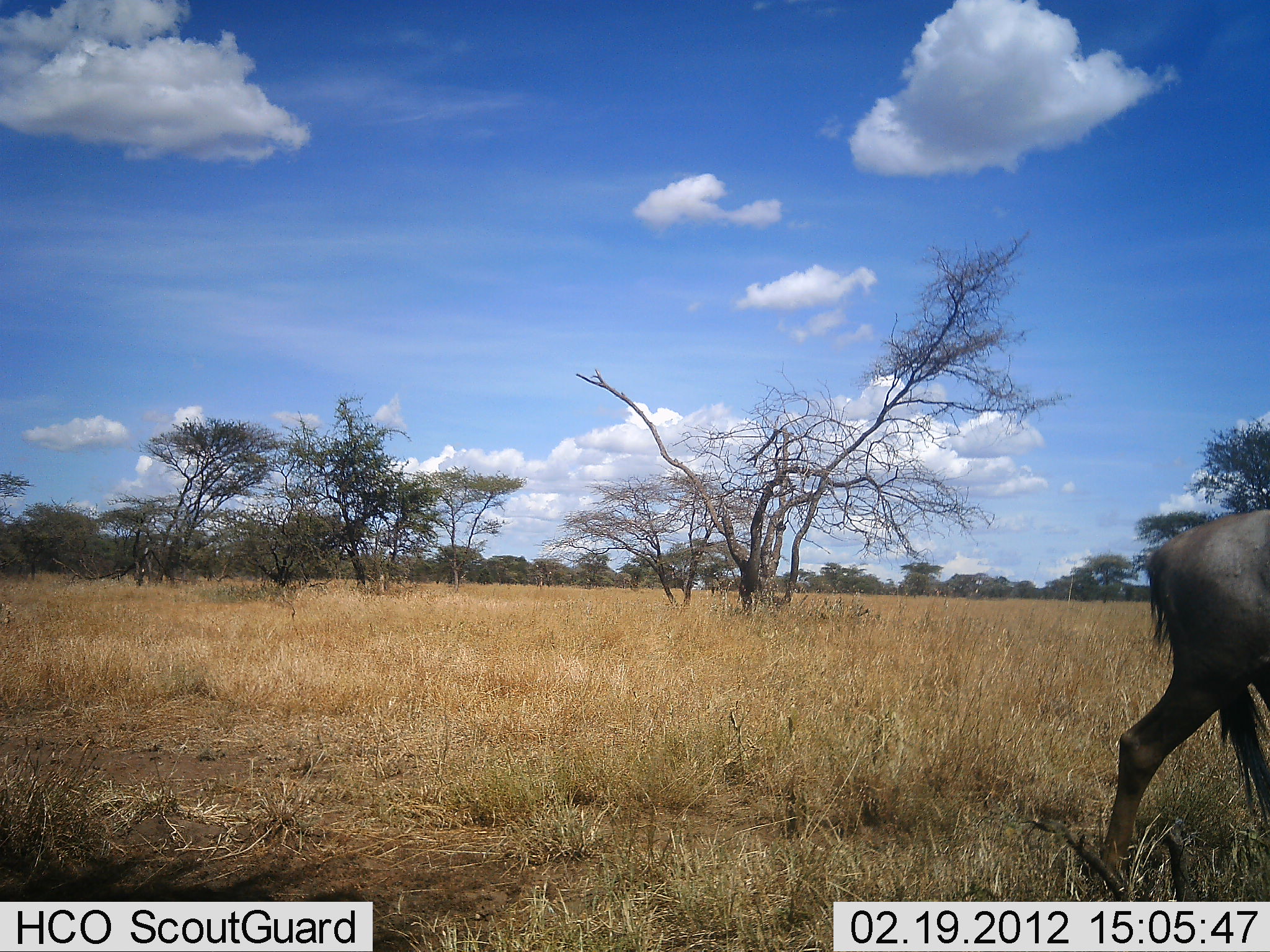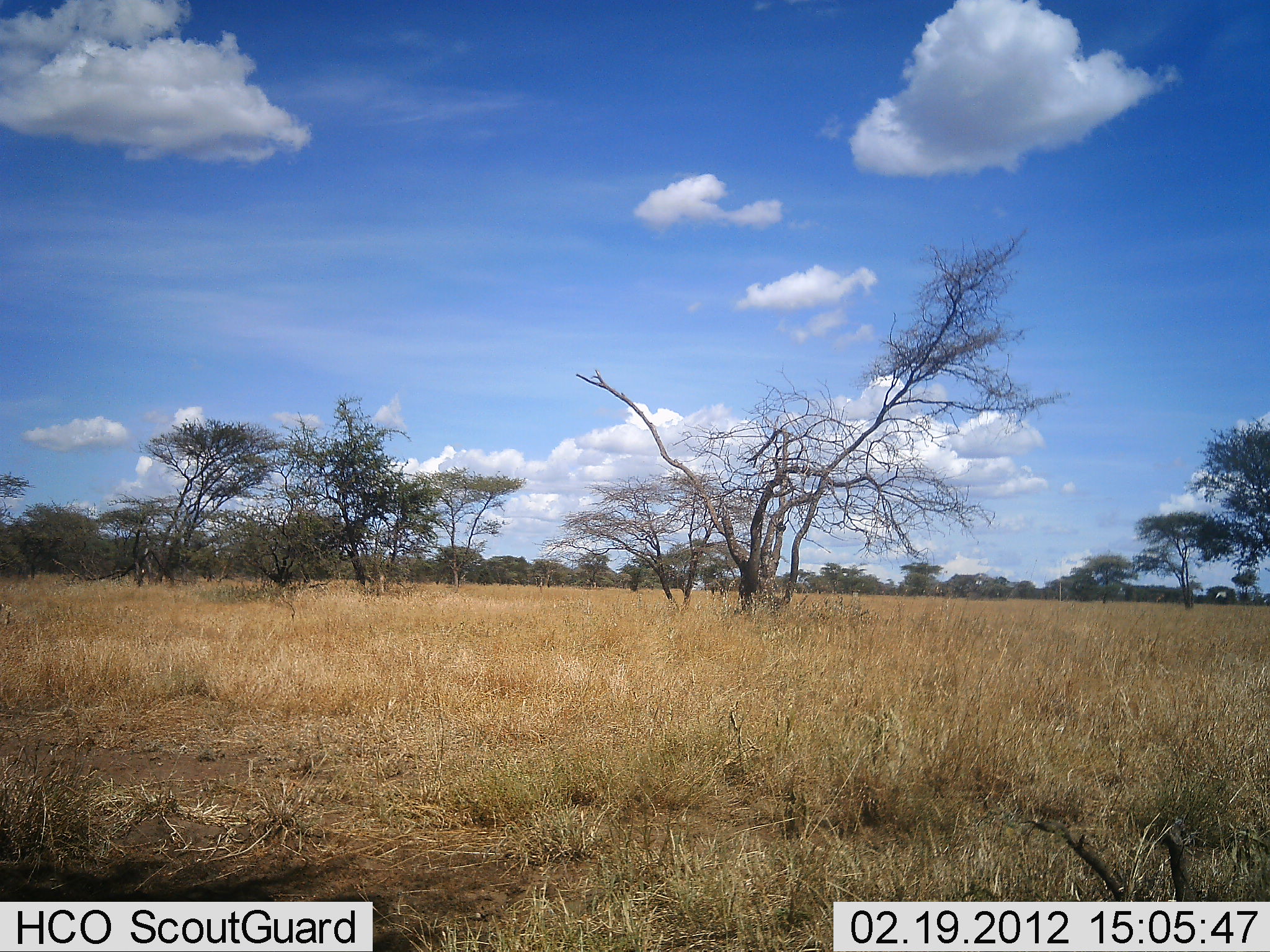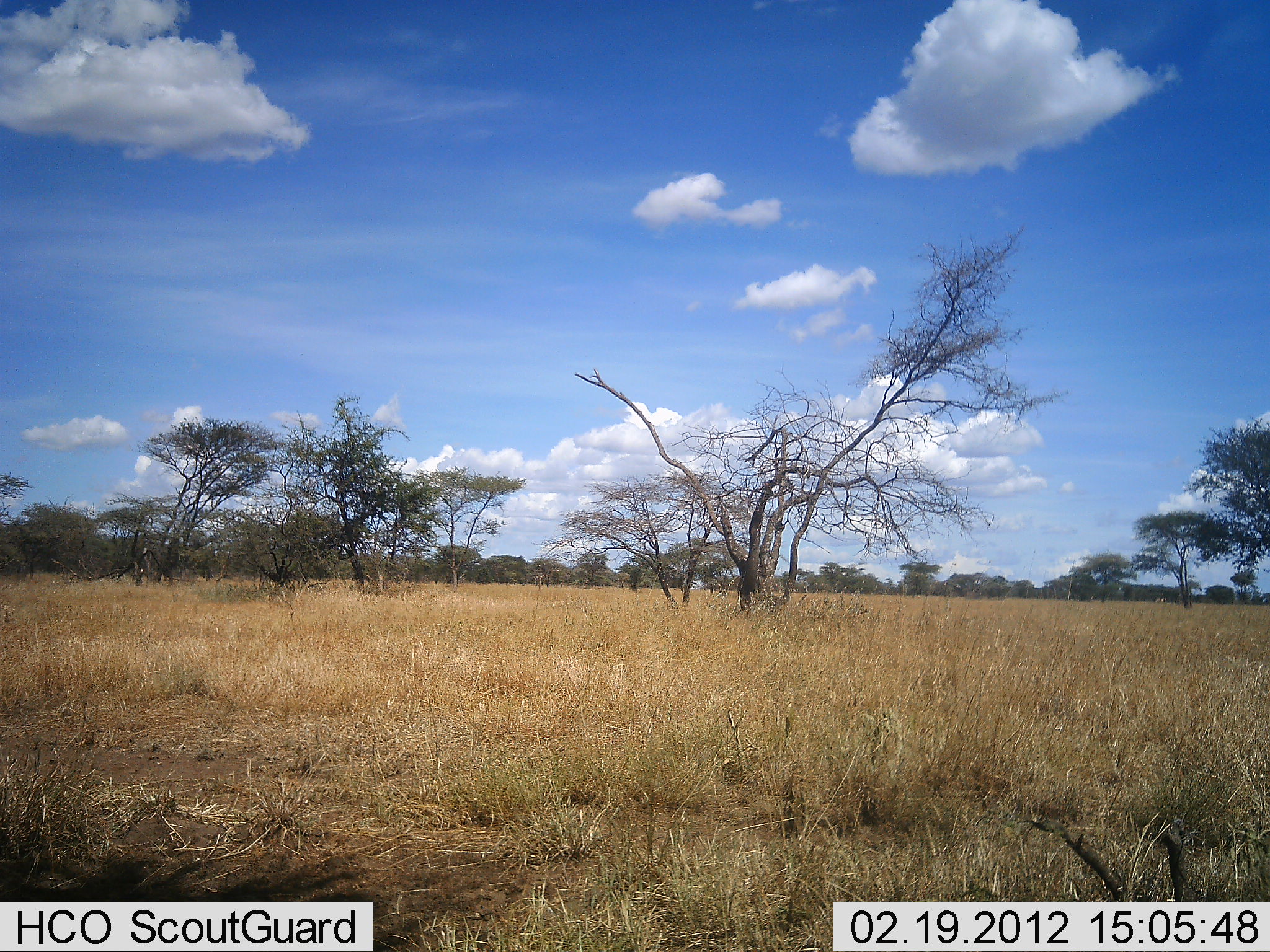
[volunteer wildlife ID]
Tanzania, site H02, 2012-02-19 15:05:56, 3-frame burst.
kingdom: Animalia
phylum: Chordata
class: Mammalia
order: Artiodactyla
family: Bovidae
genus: Connochaetes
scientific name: Connochaetes taurinus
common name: blue wildebeest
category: wildebeest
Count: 1.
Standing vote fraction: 0%.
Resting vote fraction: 7%.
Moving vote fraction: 100%.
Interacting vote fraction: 0%.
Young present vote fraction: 0%.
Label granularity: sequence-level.